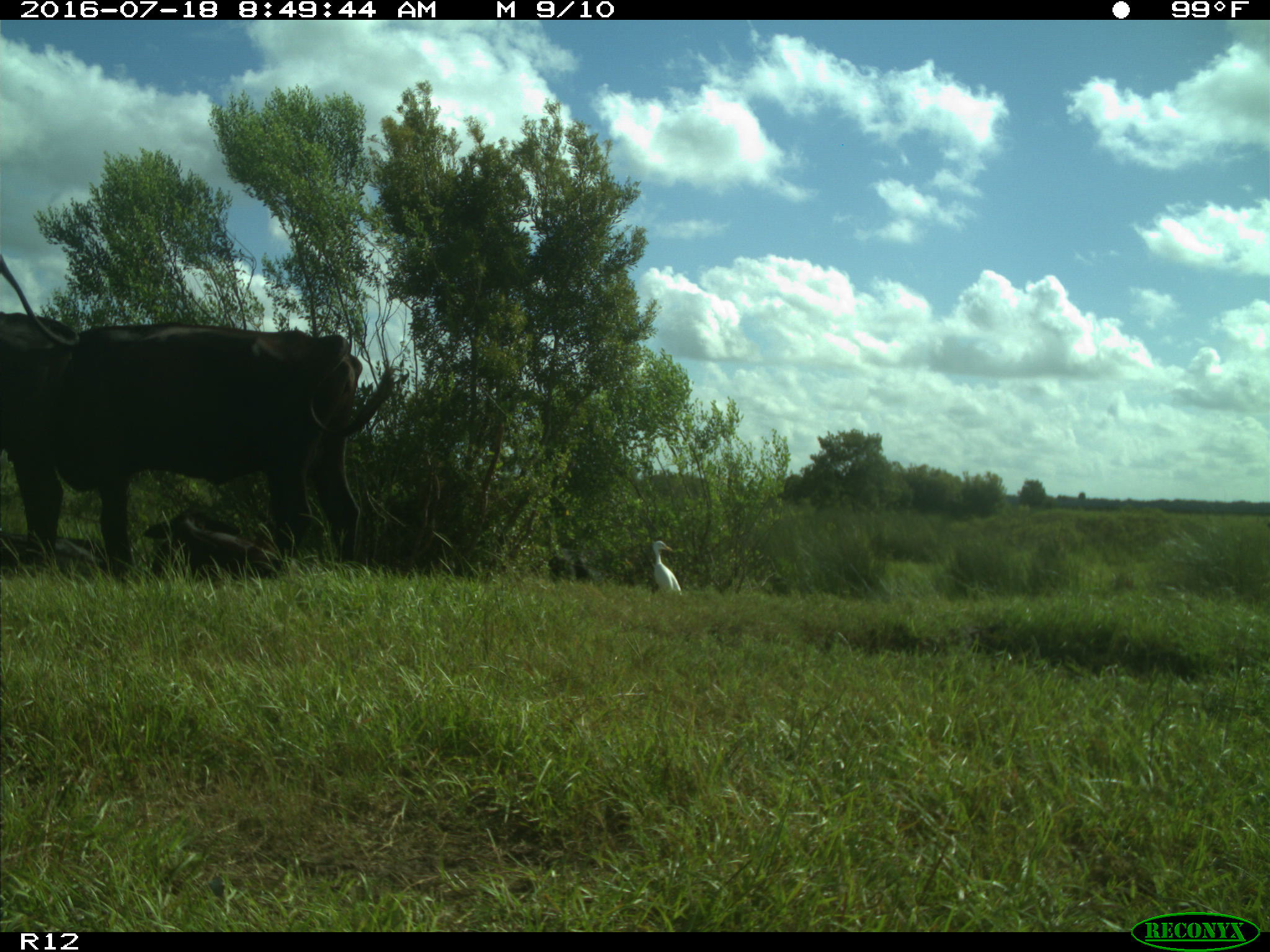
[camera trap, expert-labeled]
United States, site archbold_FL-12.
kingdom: Animalia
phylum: Chordata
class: Mammalia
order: Artiodactyla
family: Bovidae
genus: Bos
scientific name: Bos taurus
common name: domestic cow